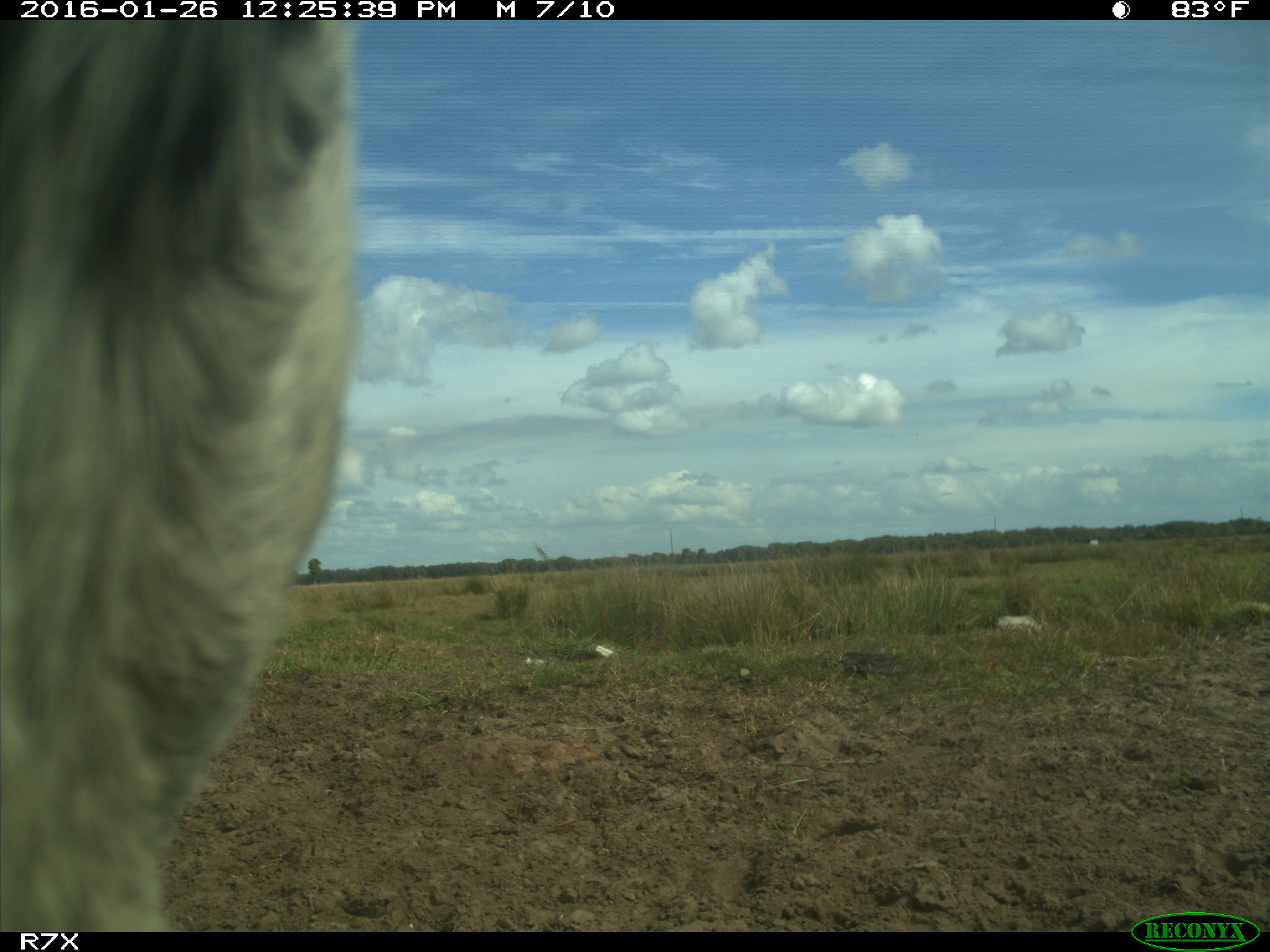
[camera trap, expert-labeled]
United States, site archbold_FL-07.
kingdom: Animalia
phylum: Chordata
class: Mammalia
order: Artiodactyla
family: Bovidae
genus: Bos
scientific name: Bos taurus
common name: domestic cow